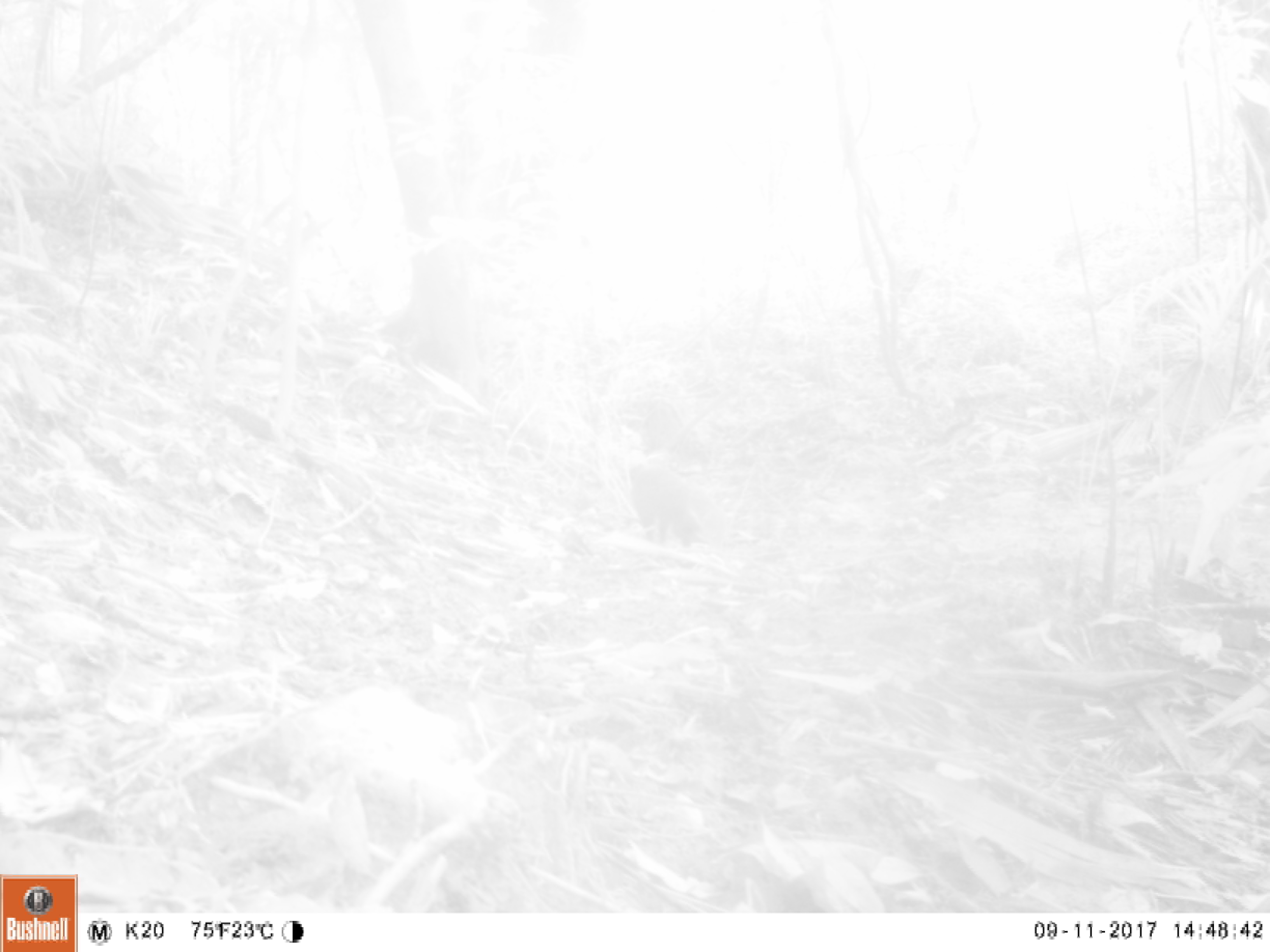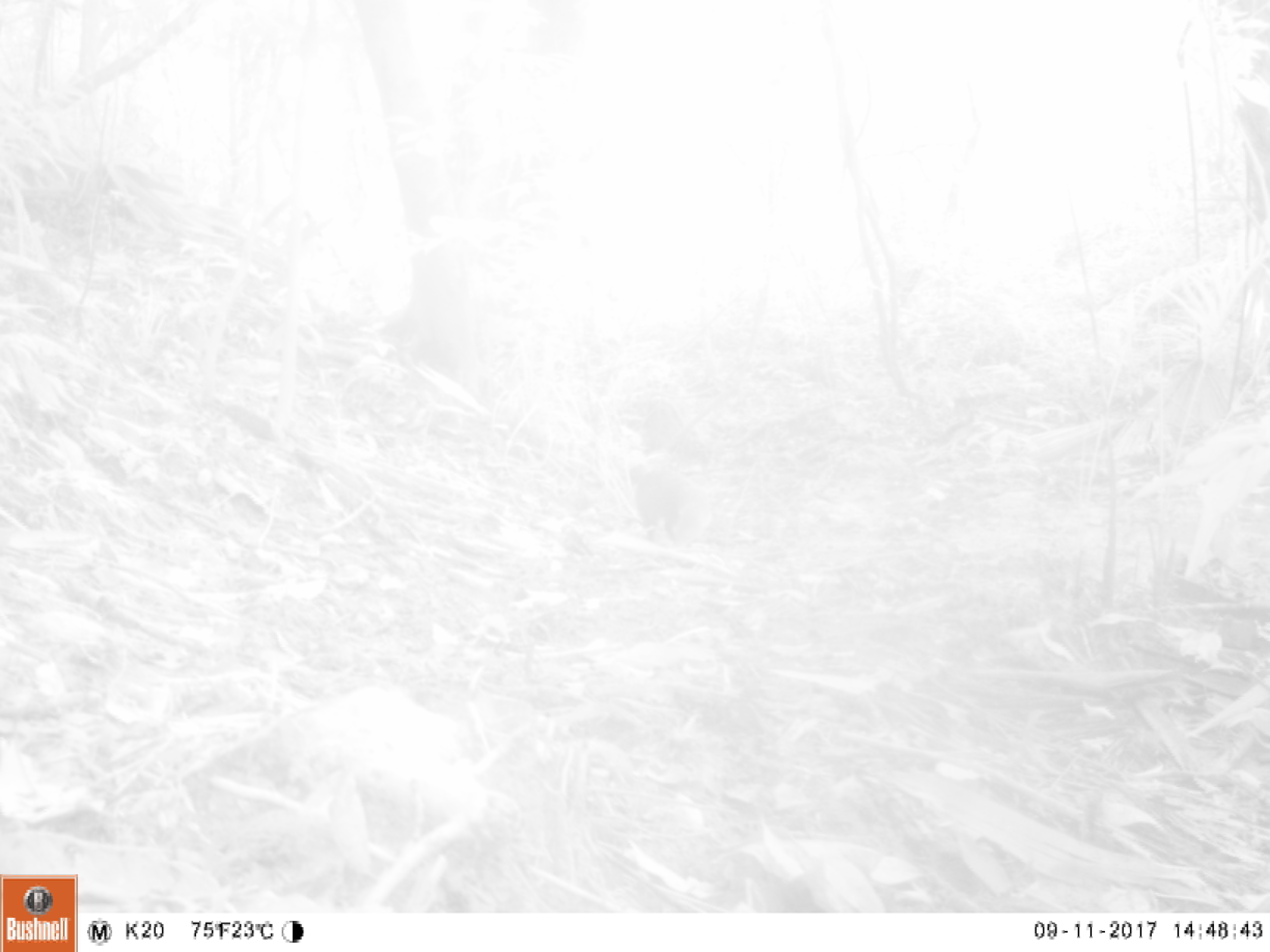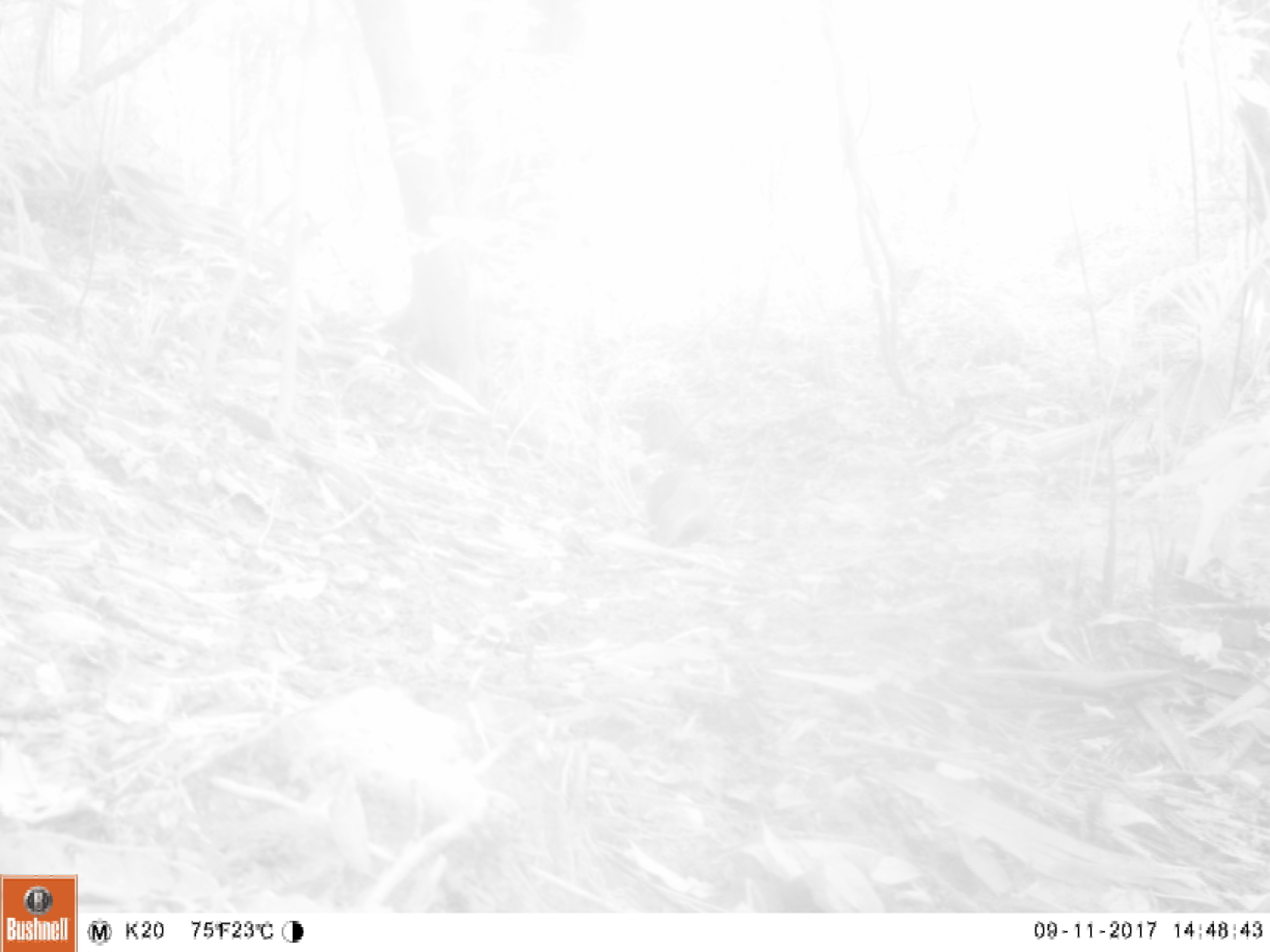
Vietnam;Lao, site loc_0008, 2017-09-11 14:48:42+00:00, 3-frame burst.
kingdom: Animalia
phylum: Chordata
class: Mammalia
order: Carnivora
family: Herpestidae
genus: Urva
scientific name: Urva urva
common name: crab-eating mongoose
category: crab eating mongoose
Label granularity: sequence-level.